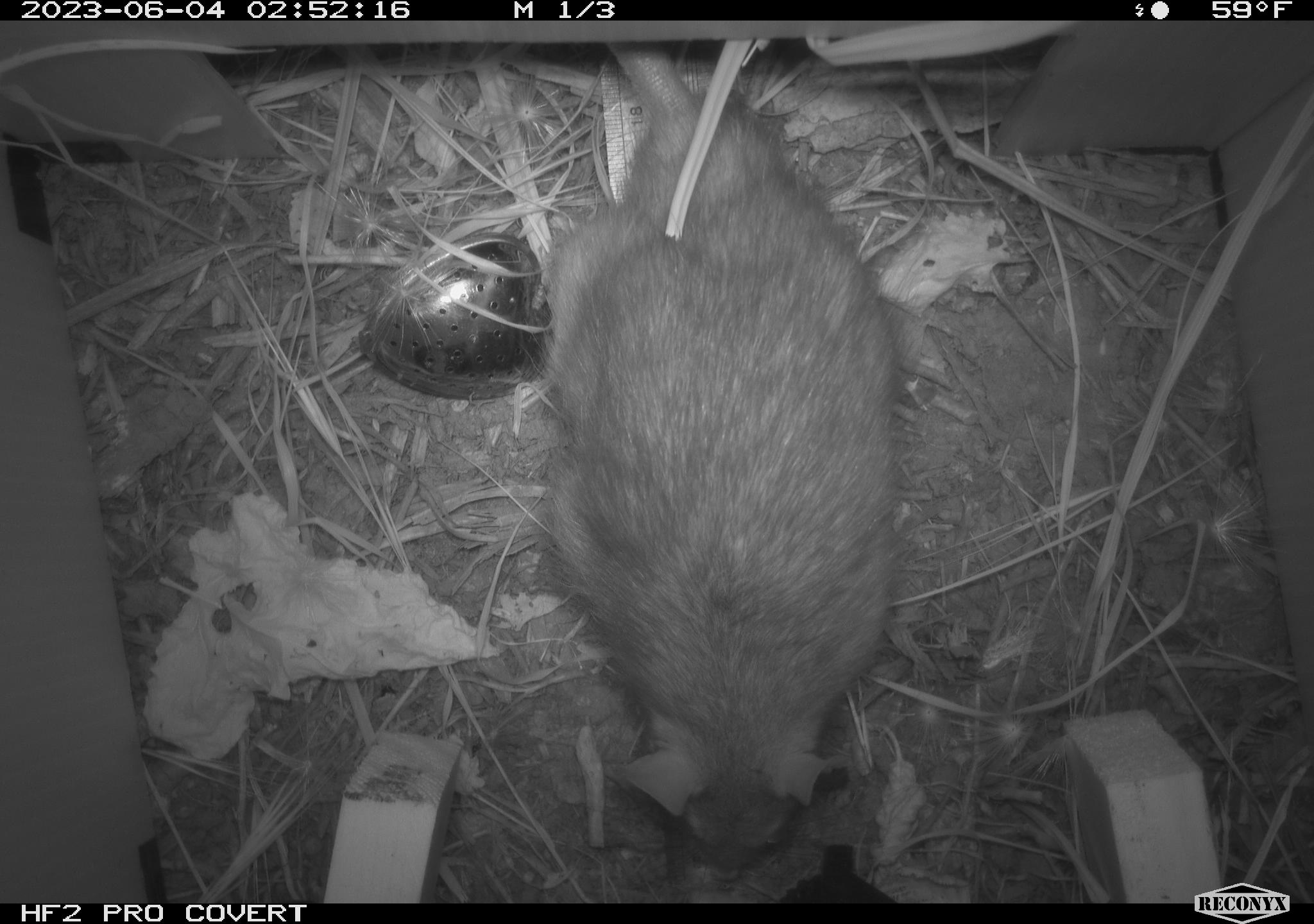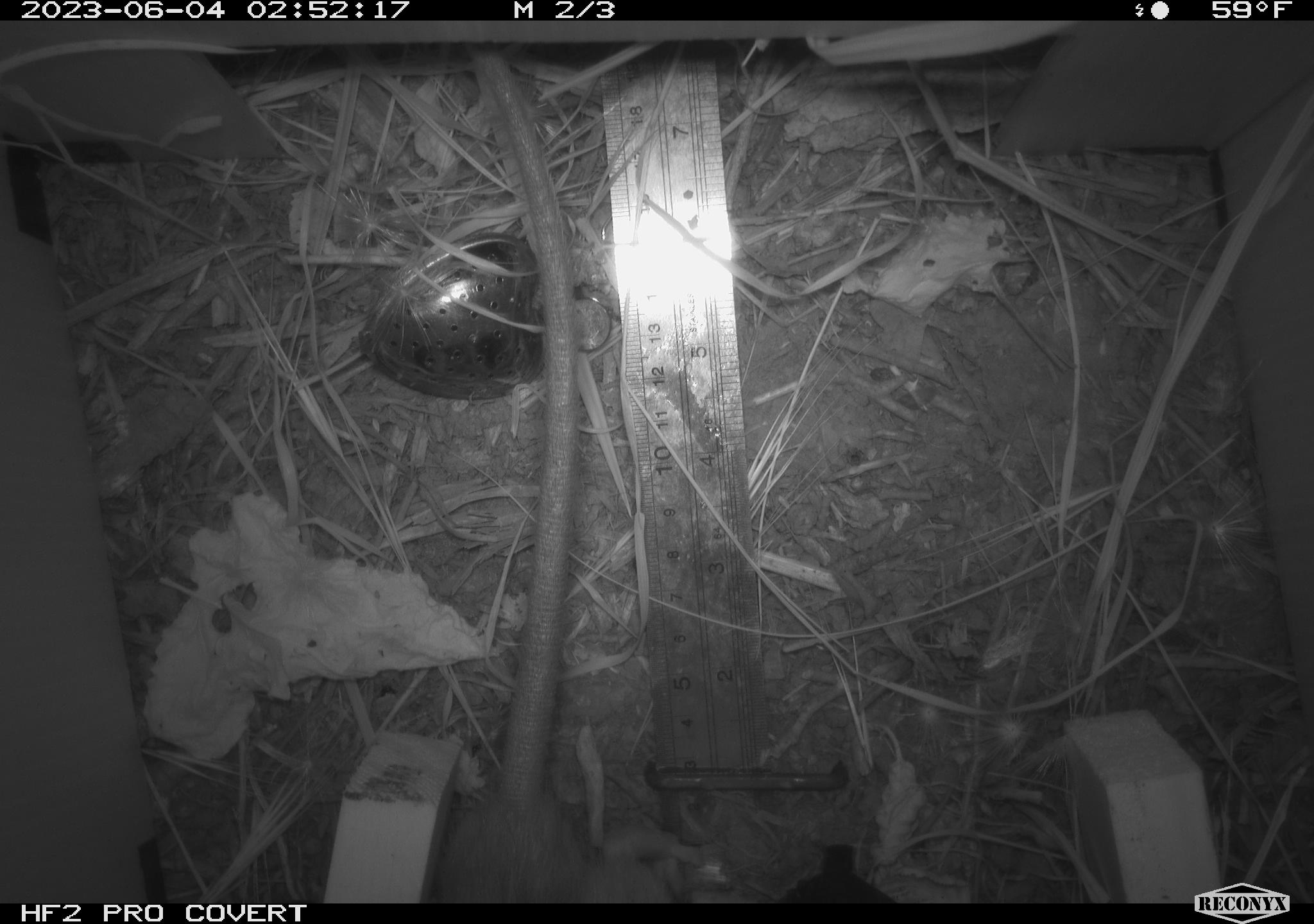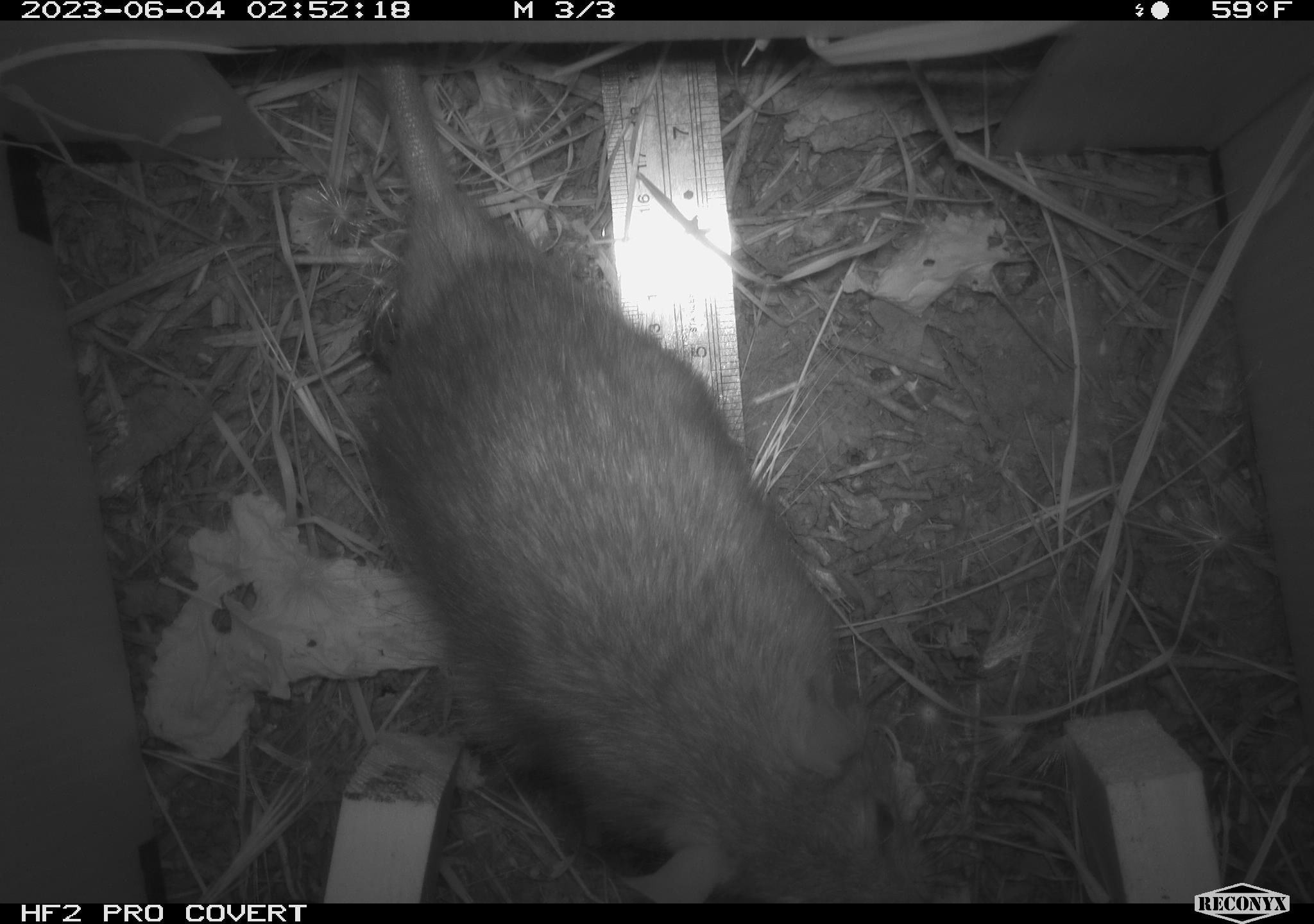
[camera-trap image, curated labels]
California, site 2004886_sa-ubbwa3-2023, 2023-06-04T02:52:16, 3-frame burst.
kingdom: Animalia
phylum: Chordata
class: Mammalia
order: Rodentia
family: Muridae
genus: Rattus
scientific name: Rattus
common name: rat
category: rattus species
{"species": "rattus species (rat) (Rattus)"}